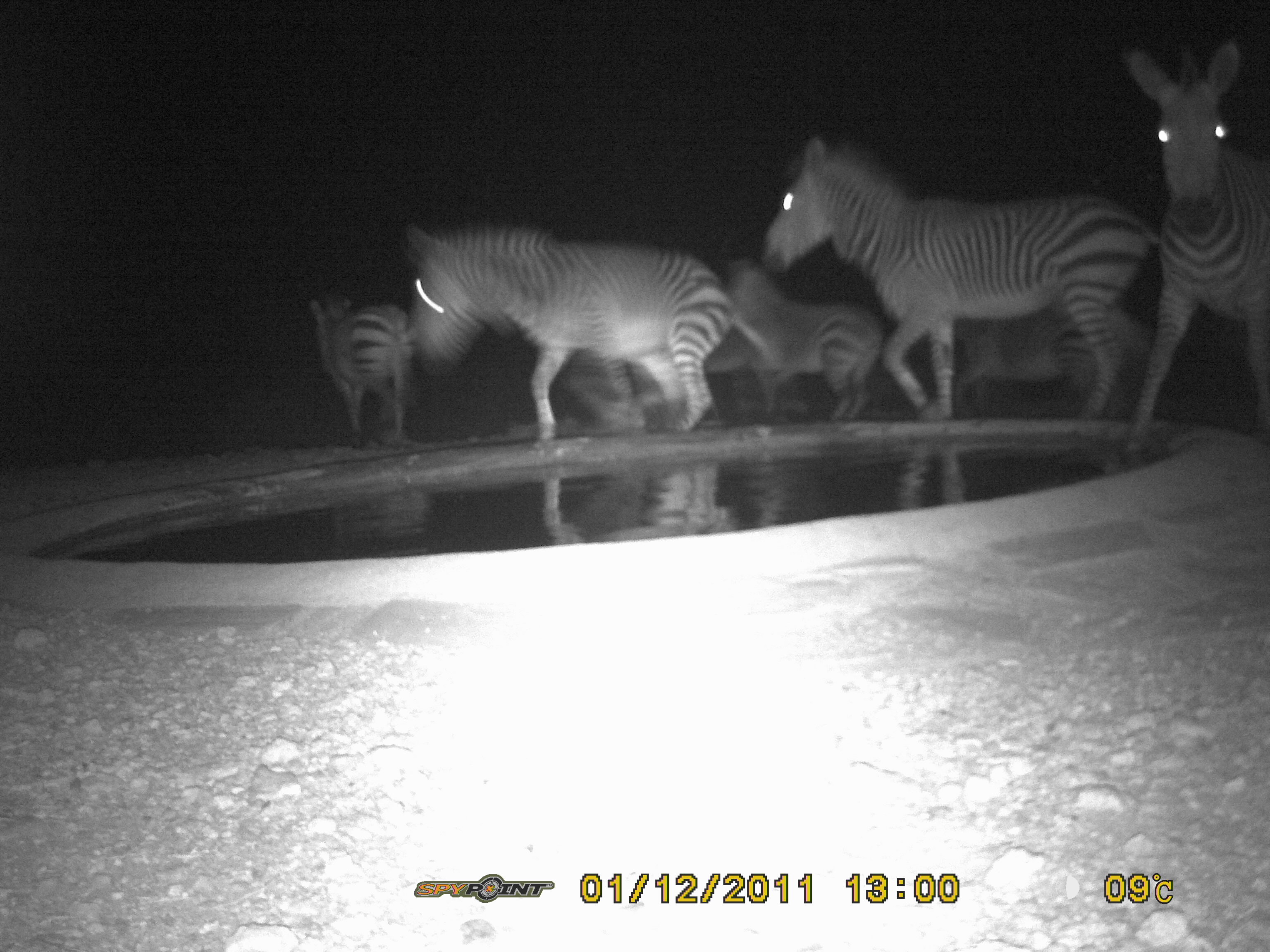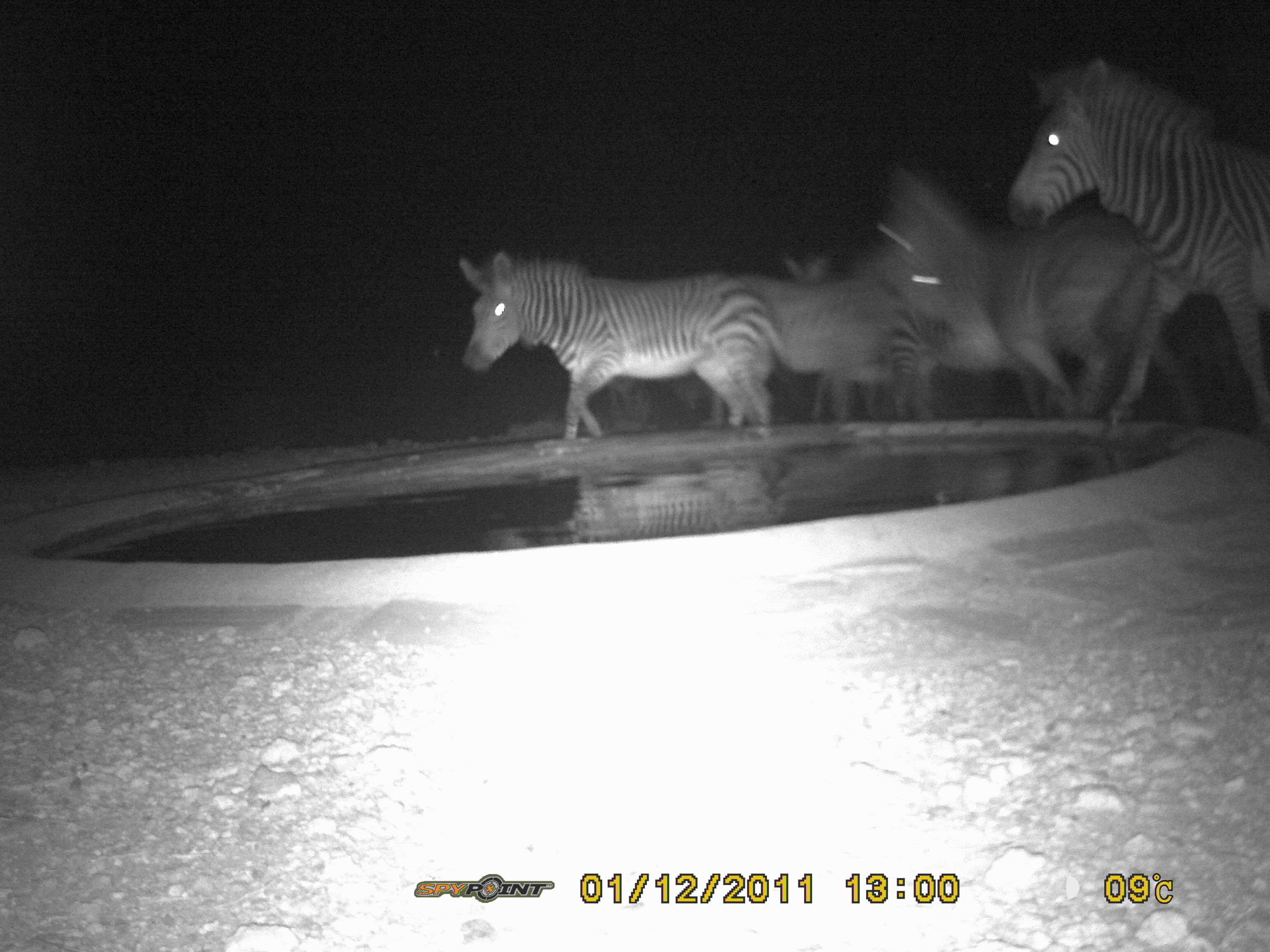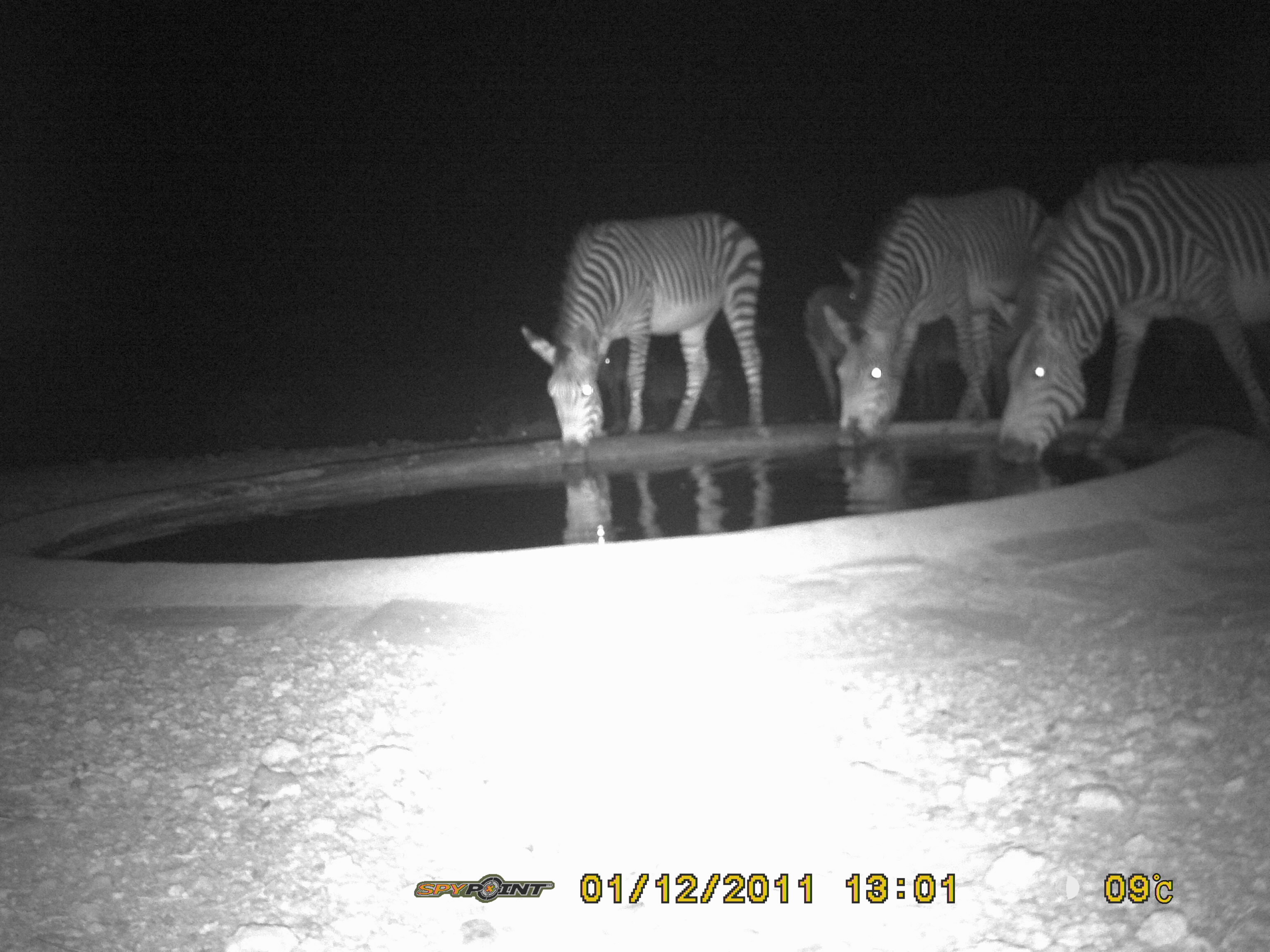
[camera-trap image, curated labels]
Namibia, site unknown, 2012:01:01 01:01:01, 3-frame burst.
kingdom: Animalia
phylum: Chordata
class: Mammalia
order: Perissodactyla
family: Equidae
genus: Equus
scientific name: Equus zebra hartmannae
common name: hartmann's mountain zebra